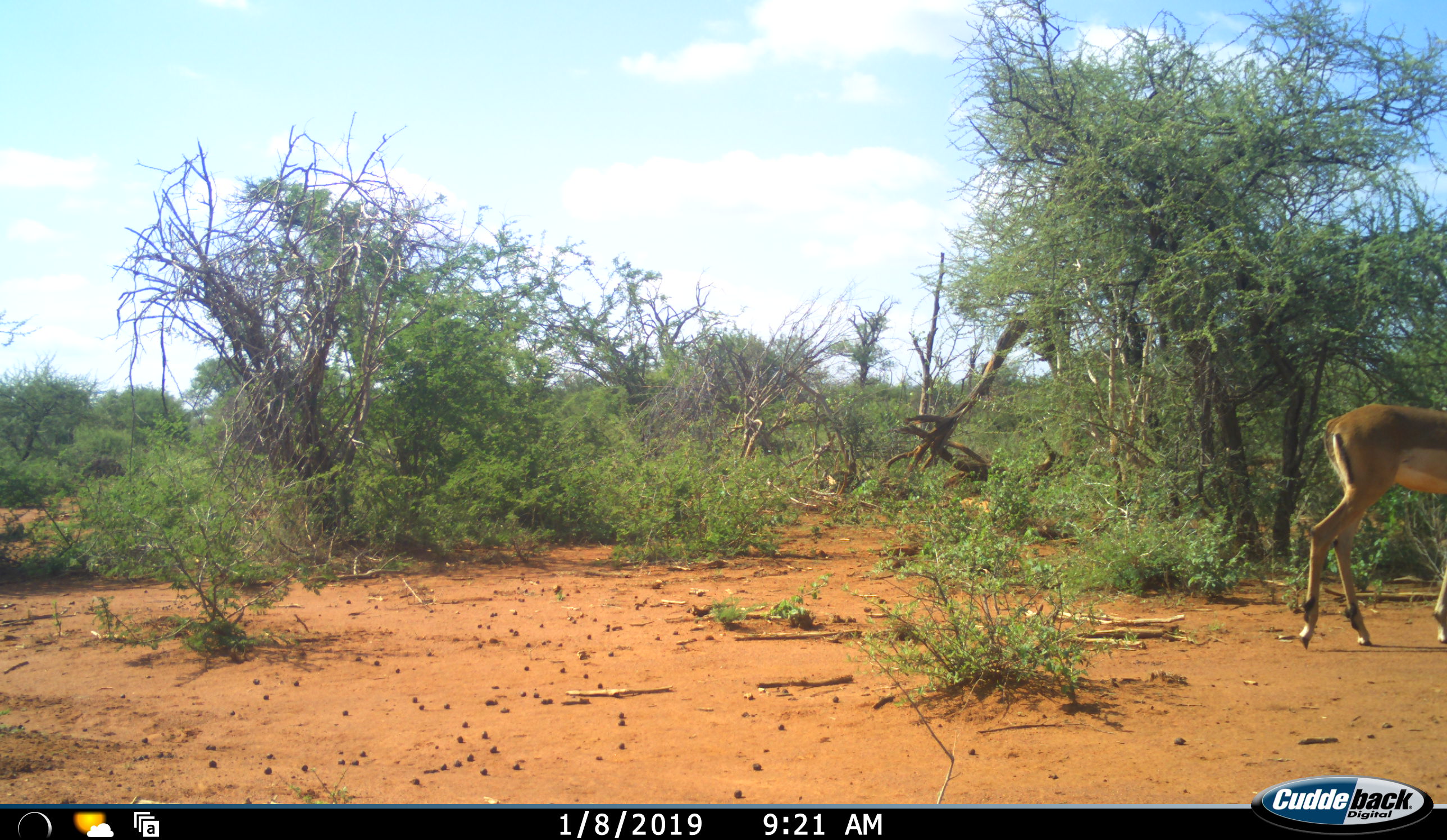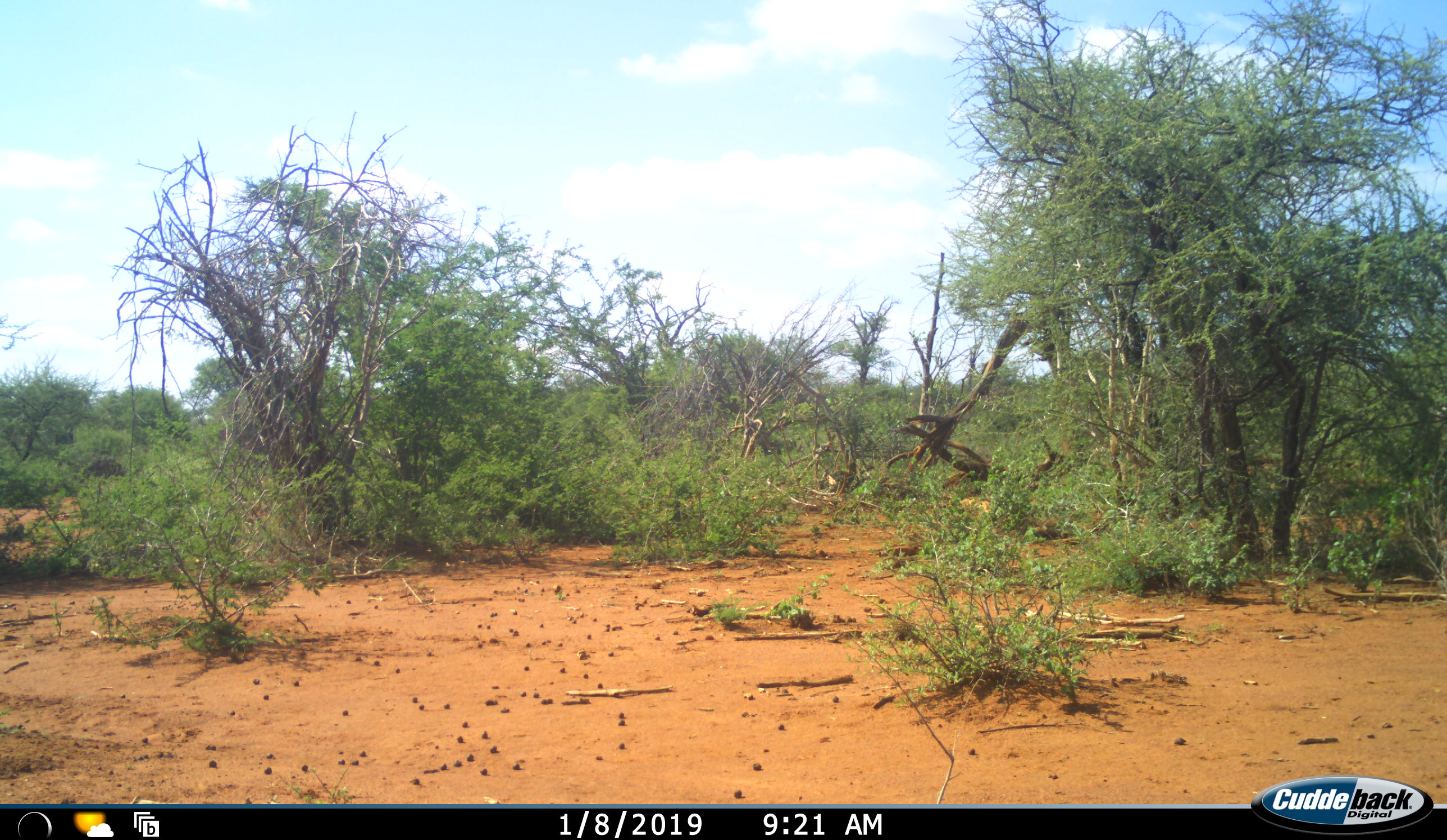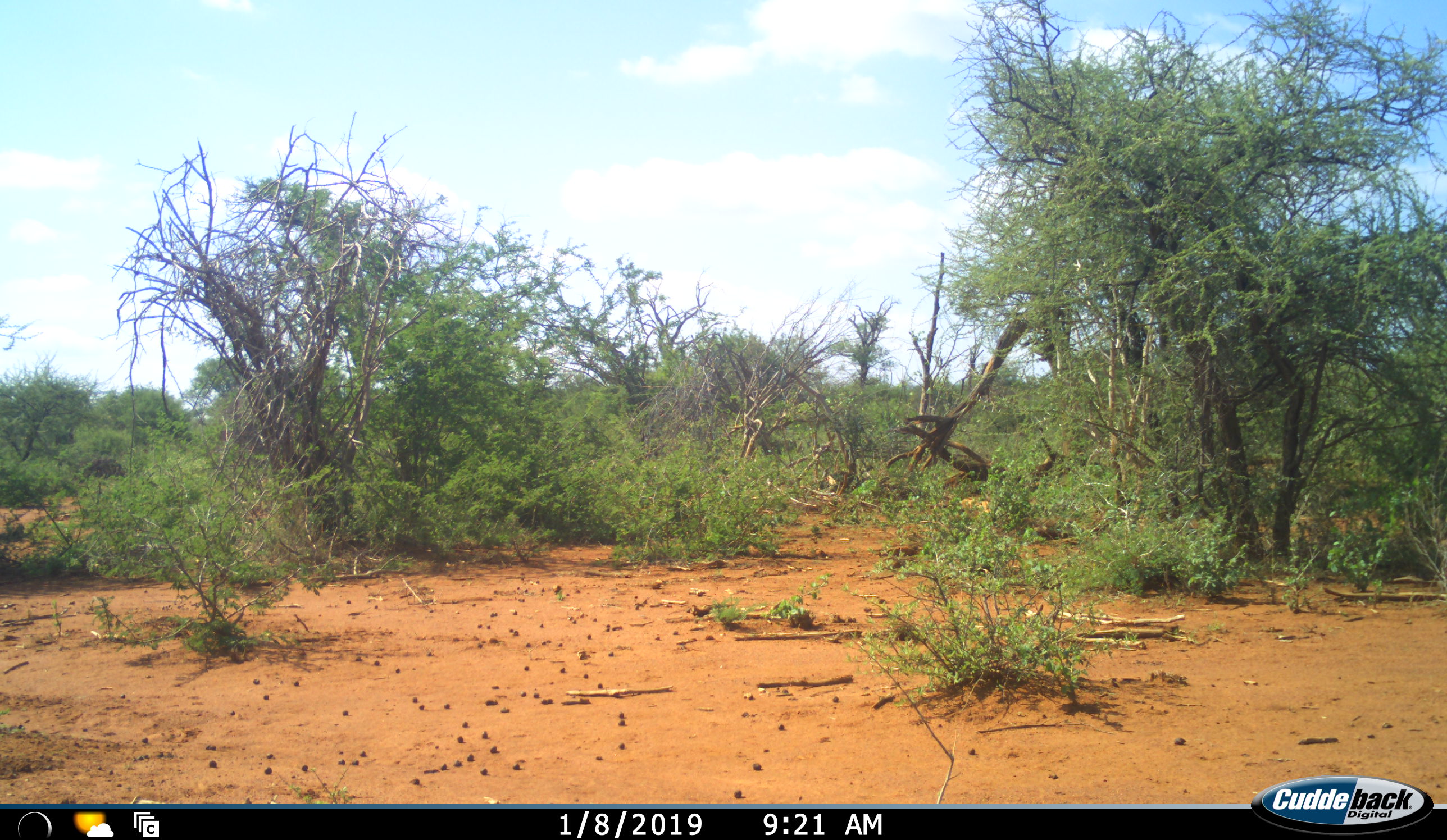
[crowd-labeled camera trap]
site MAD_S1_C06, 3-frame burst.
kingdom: Animalia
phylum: Chordata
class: Mammalia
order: Artiodactyla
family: Bovidae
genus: Aepyceros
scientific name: Aepyceros melampus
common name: impala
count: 1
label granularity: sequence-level